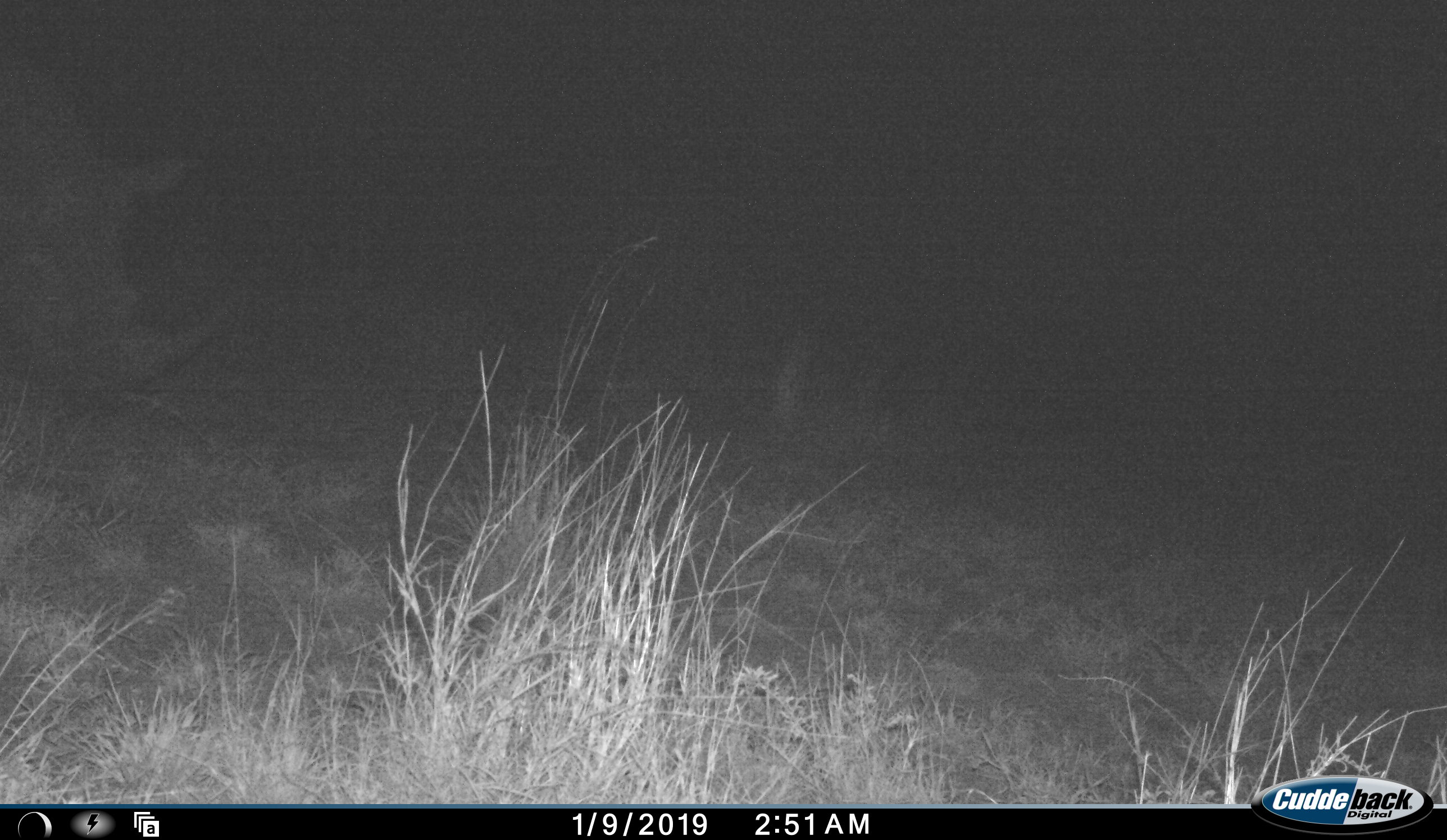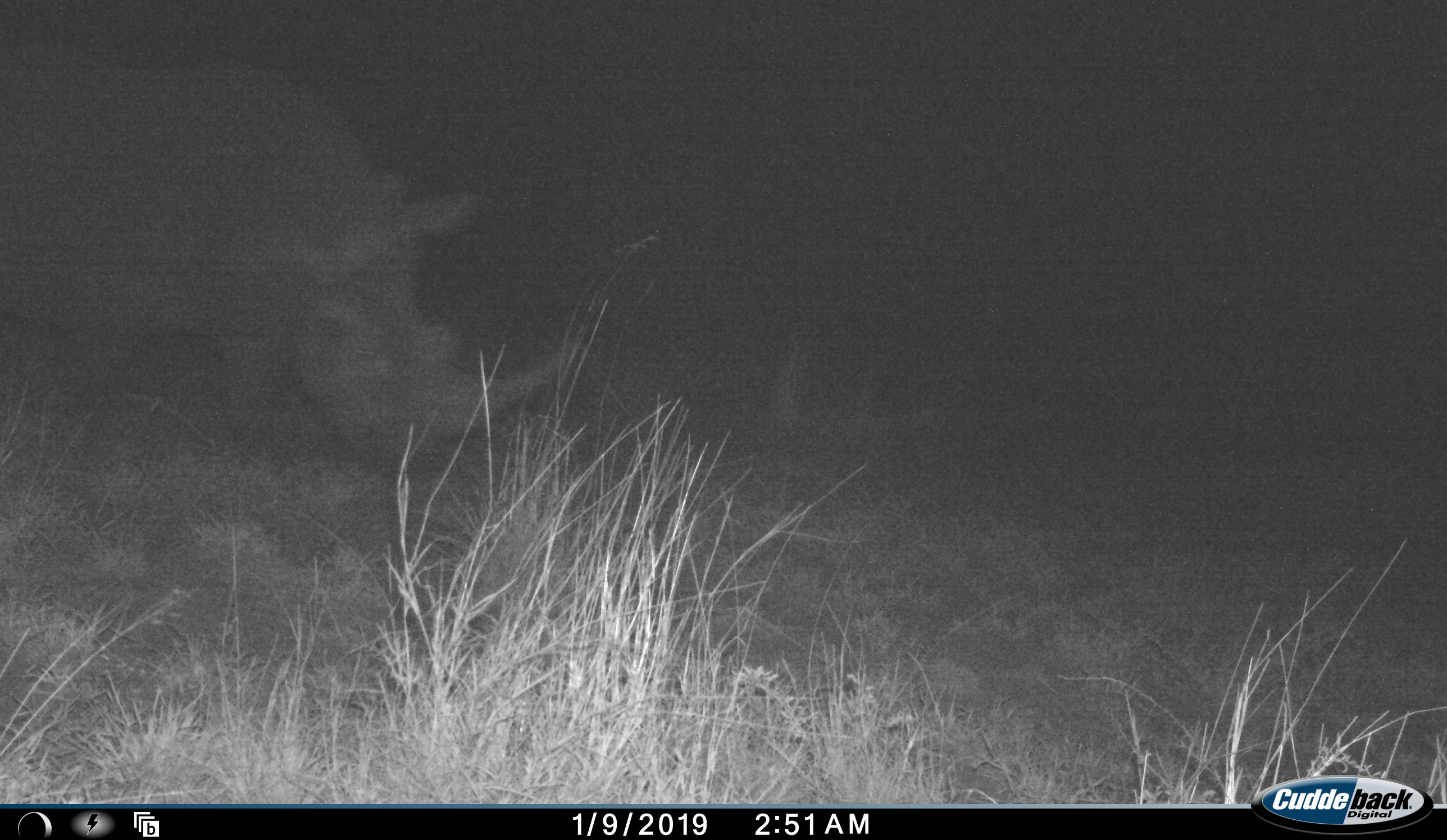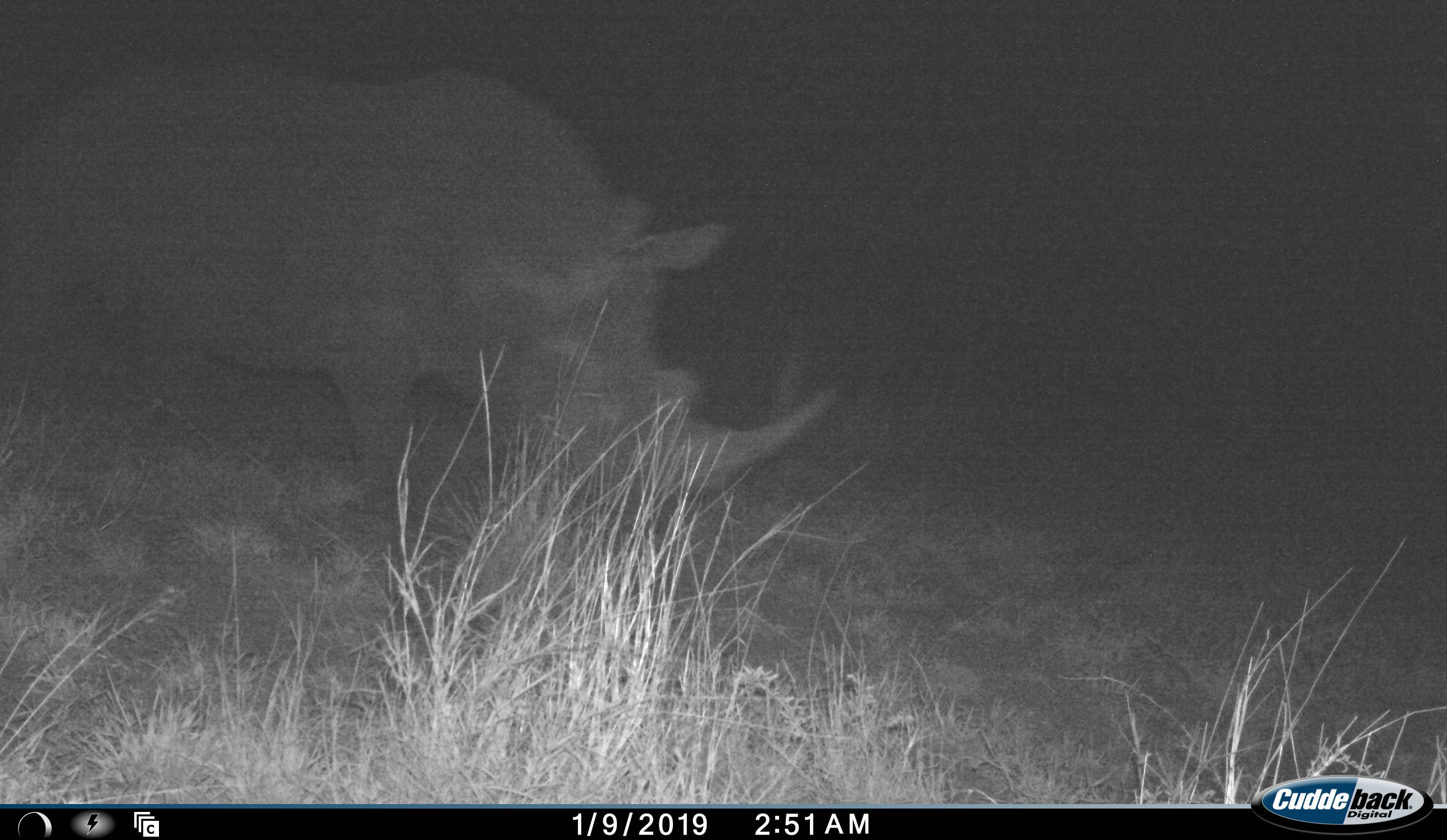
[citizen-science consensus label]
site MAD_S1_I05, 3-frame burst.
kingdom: Animalia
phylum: Chordata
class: Mammalia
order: Perissodactyla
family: Rhinocerotidae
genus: Ceratotherium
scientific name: Ceratotherium simum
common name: white rhinoceros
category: rhinoceroswhite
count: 1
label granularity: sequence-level